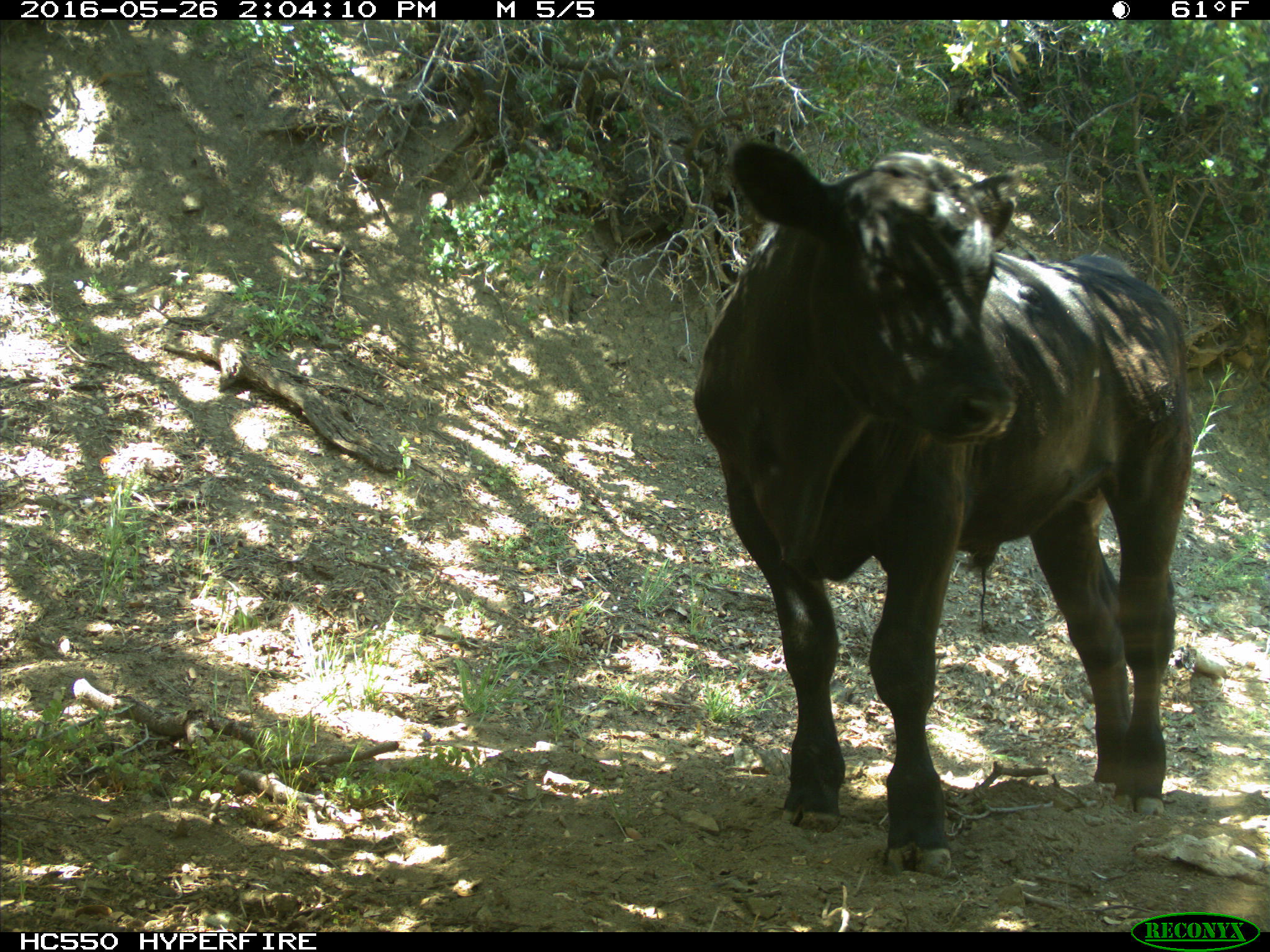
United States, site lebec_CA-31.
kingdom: Animalia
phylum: Chordata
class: Mammalia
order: Artiodactyla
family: Bovidae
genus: Bos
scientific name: Bos taurus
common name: domestic cow